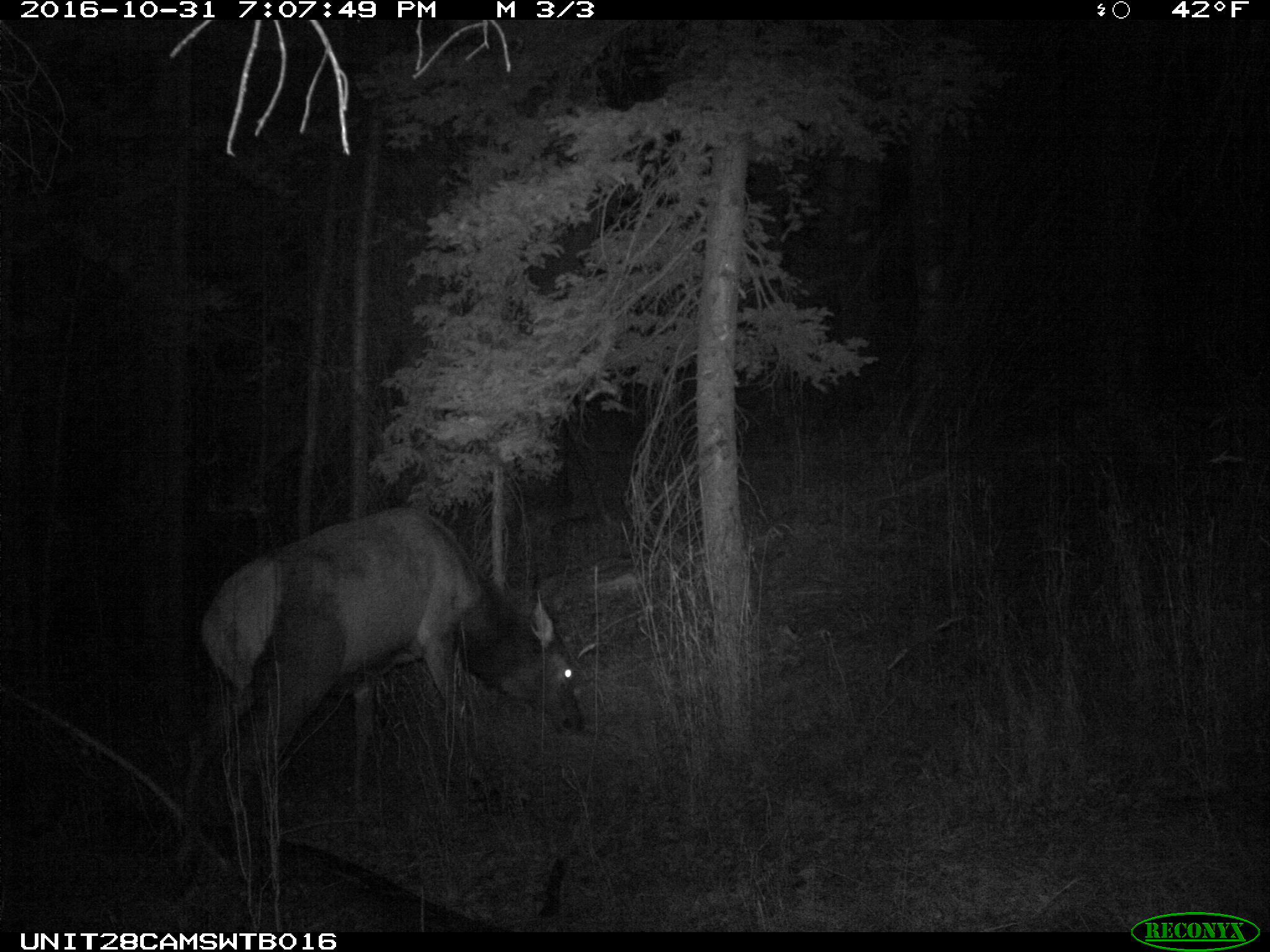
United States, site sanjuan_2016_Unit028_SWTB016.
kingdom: Animalia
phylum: Chordata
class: Mammalia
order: Artiodactyla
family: Cervidae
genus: Cervus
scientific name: Cervus elaphus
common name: red deer